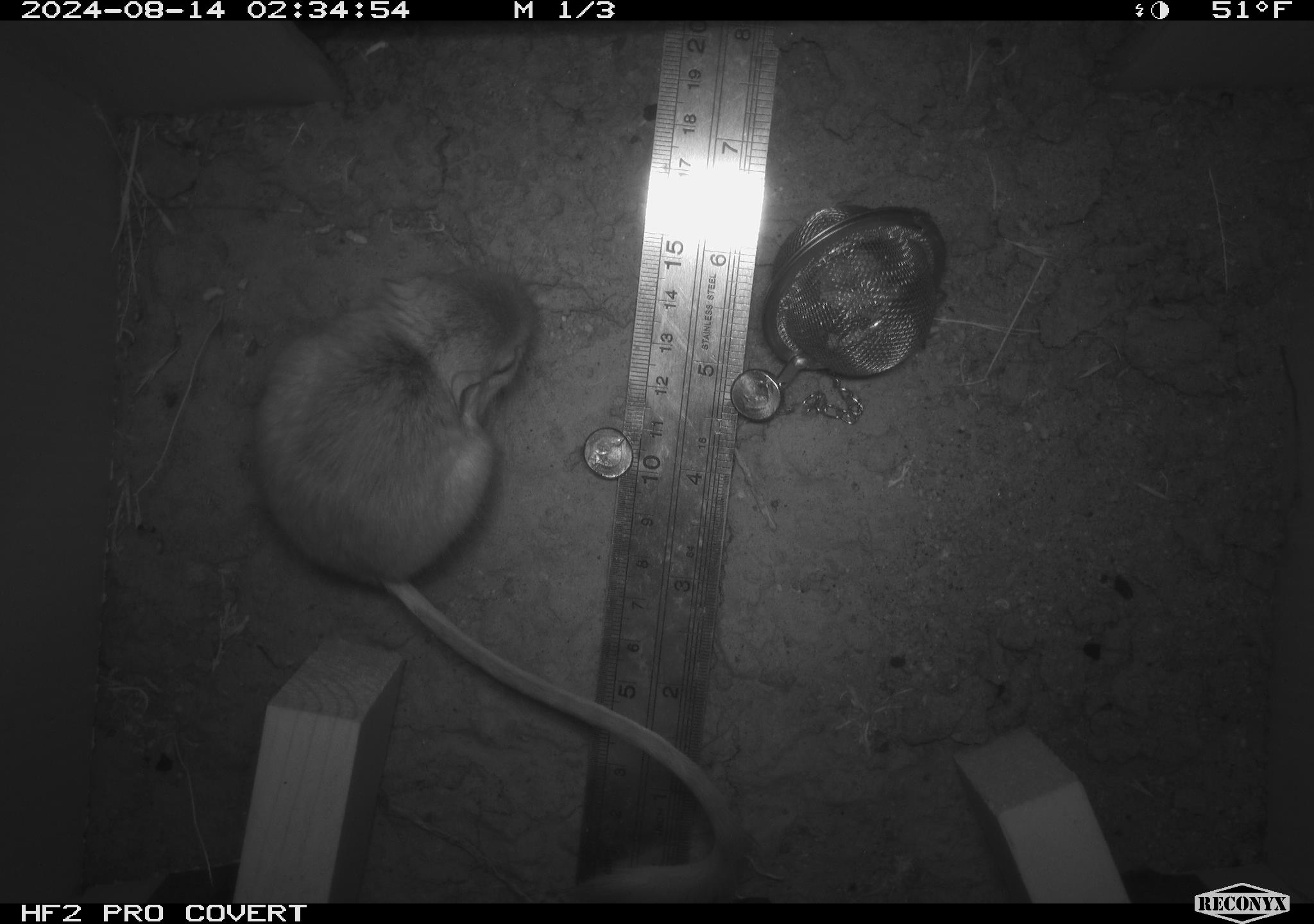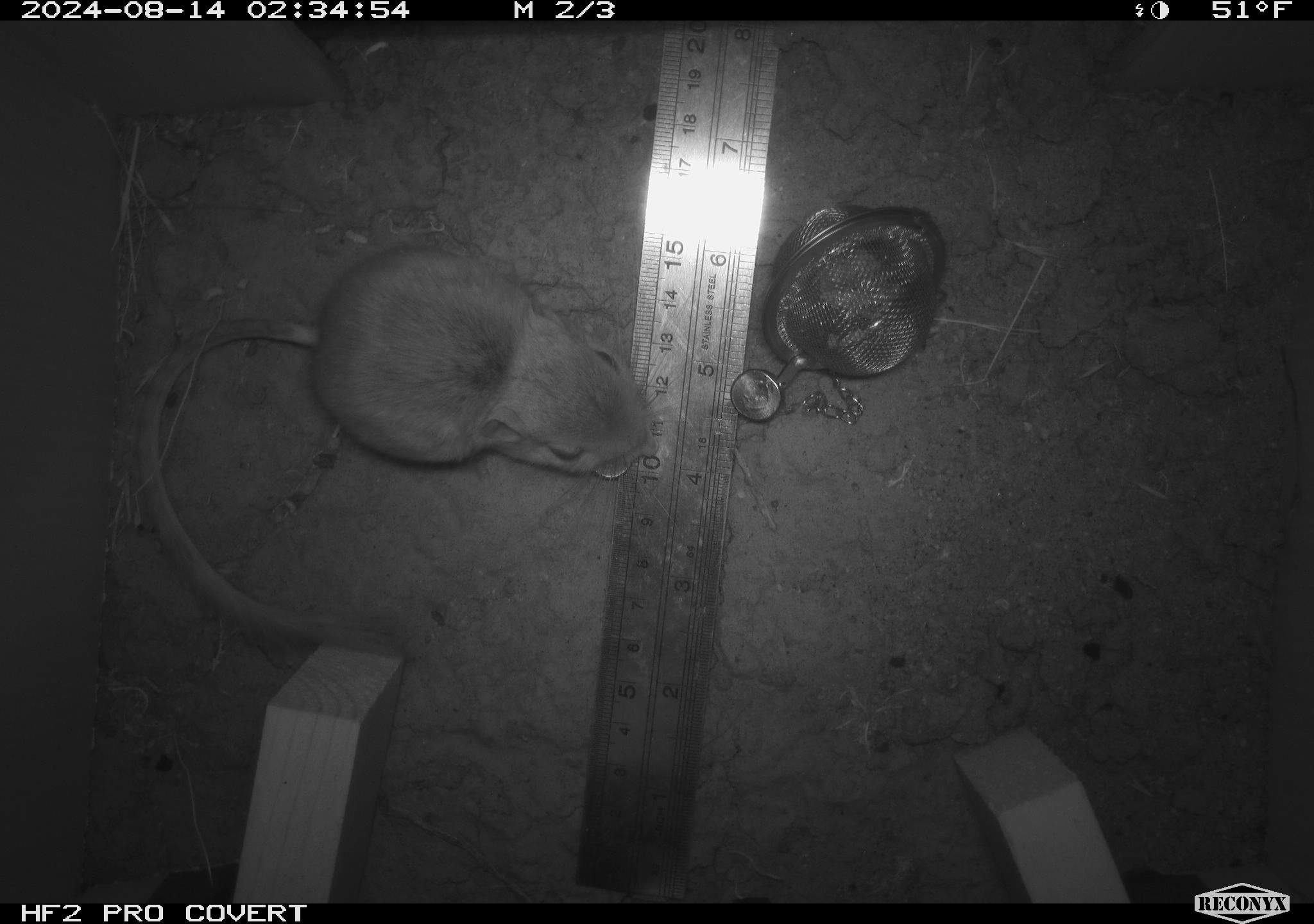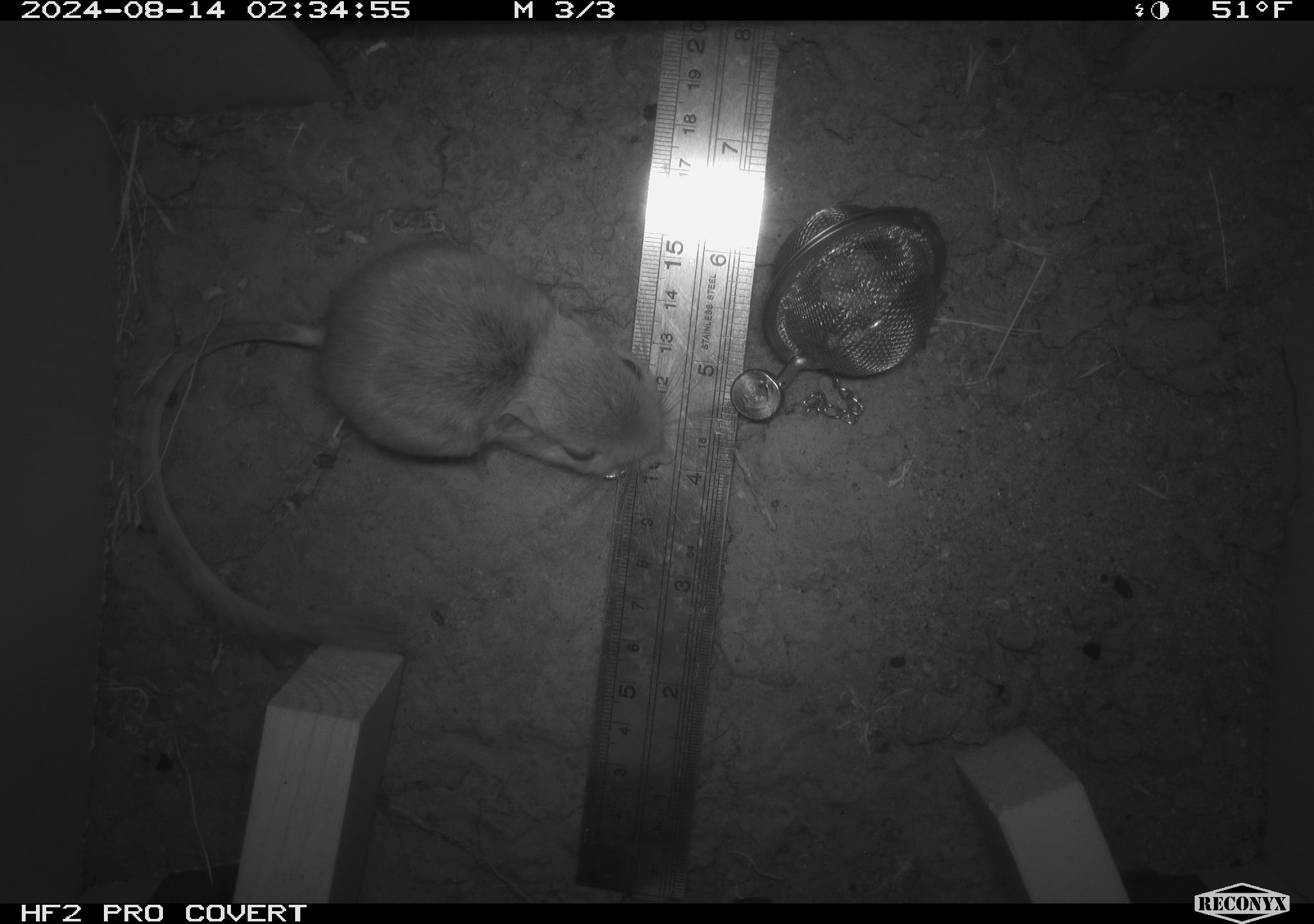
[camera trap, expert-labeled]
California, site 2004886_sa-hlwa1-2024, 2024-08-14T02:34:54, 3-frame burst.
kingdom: Animalia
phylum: Chordata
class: Mammalia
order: Rodentia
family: Heteromyidae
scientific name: Heteromyidae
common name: kangaroo rats and pocket mice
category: heteromyidae family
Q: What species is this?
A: Heteromyidae family (kangaroo rats and pocket mice) (Heteromyidae).